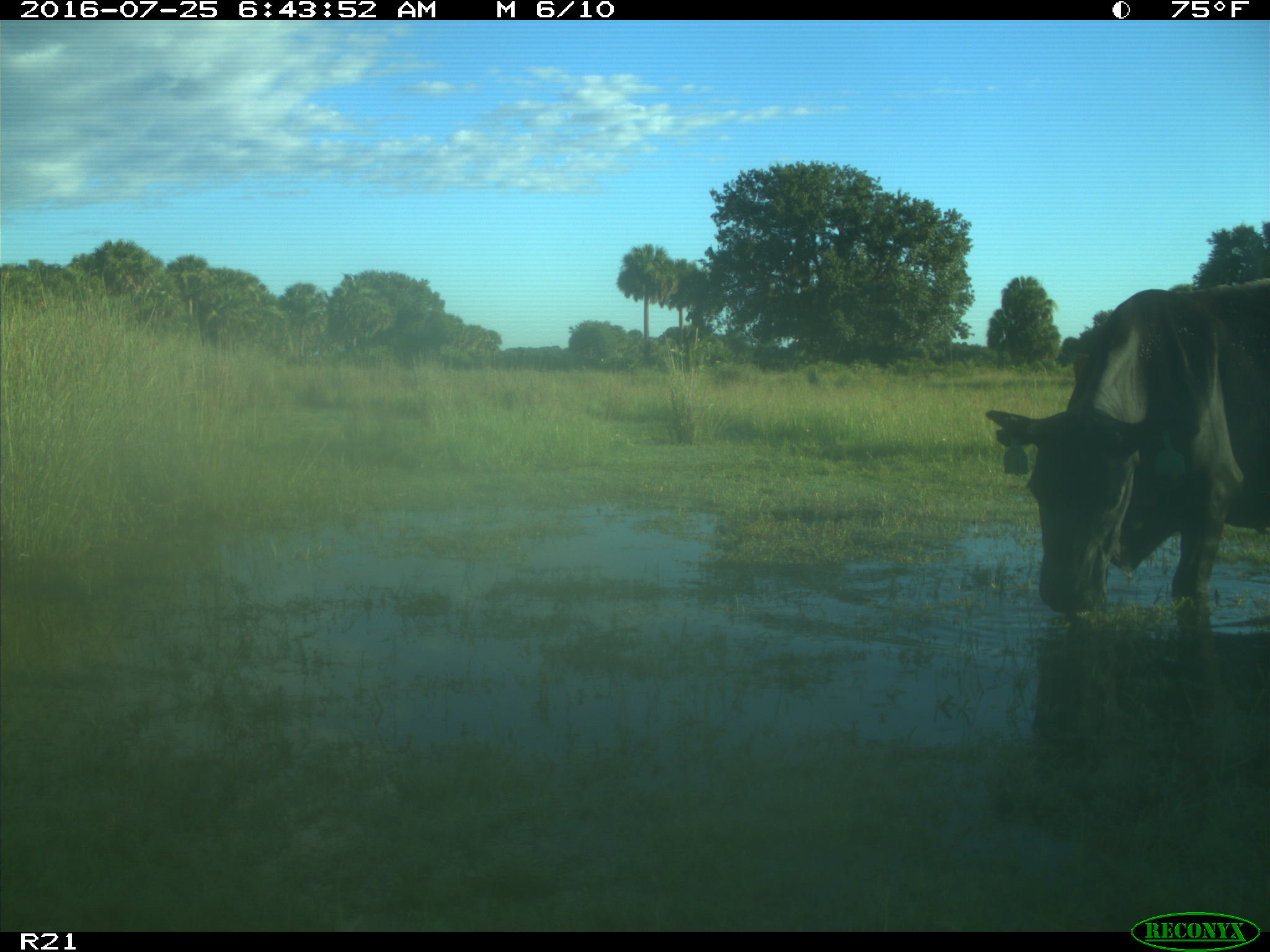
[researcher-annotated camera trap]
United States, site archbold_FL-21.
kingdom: Animalia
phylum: Chordata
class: Mammalia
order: Artiodactyla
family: Bovidae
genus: Bos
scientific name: Bos taurus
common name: domestic cow